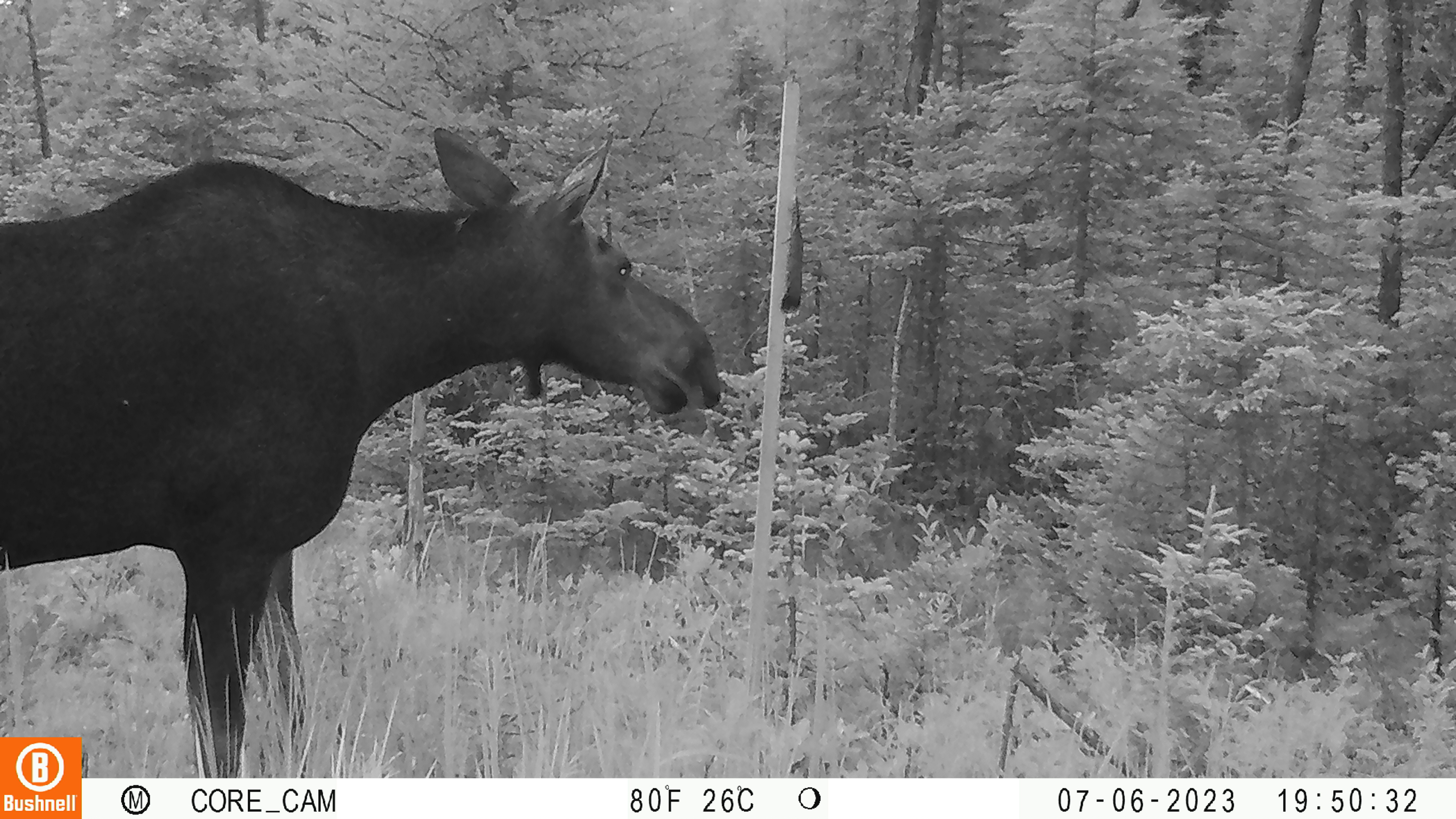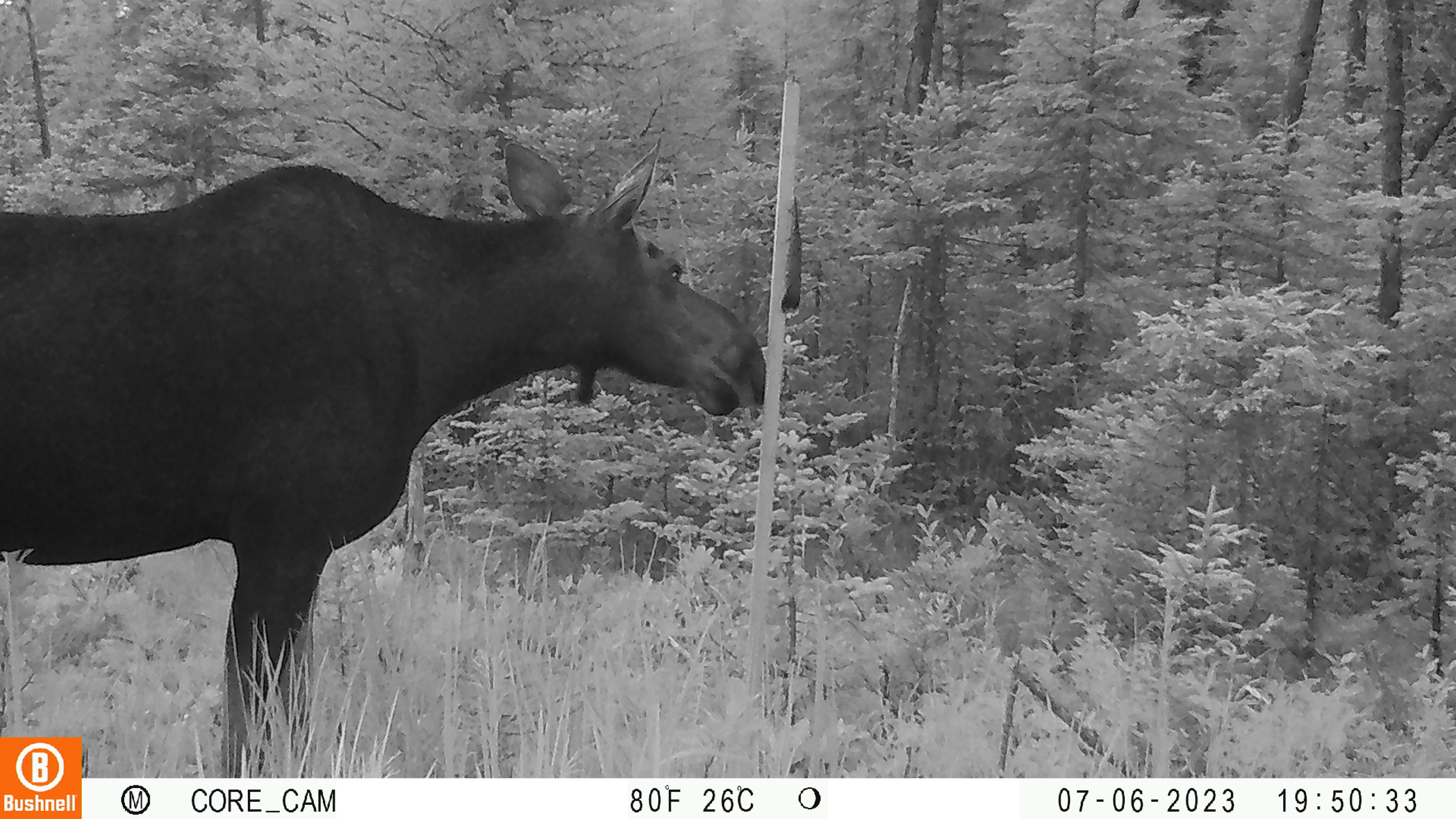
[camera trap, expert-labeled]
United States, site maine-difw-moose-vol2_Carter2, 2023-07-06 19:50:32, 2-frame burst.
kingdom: Animalia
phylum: Chordata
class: Mammalia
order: Artiodactyla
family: Cervidae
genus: Alces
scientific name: Alces alces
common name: moose